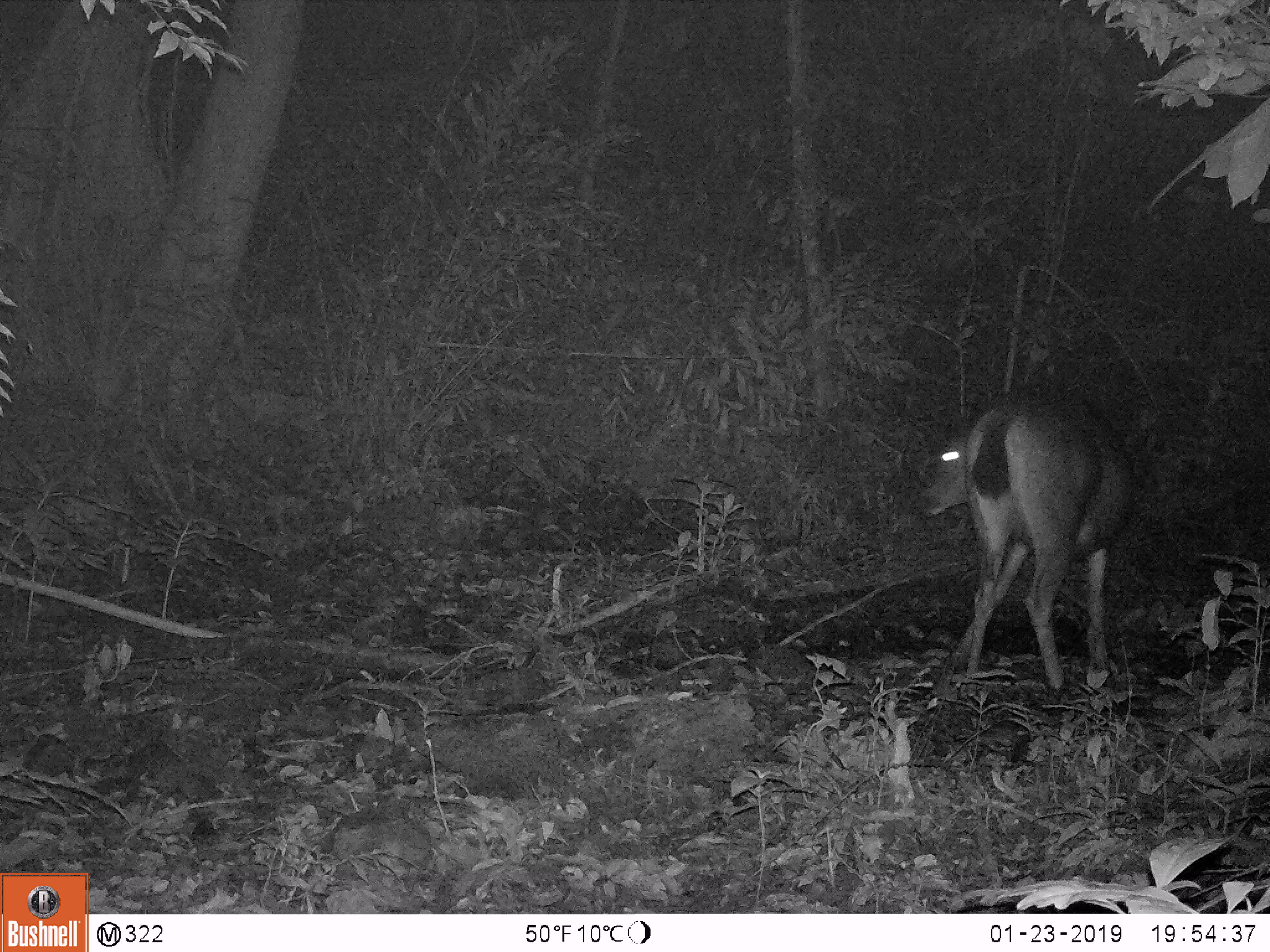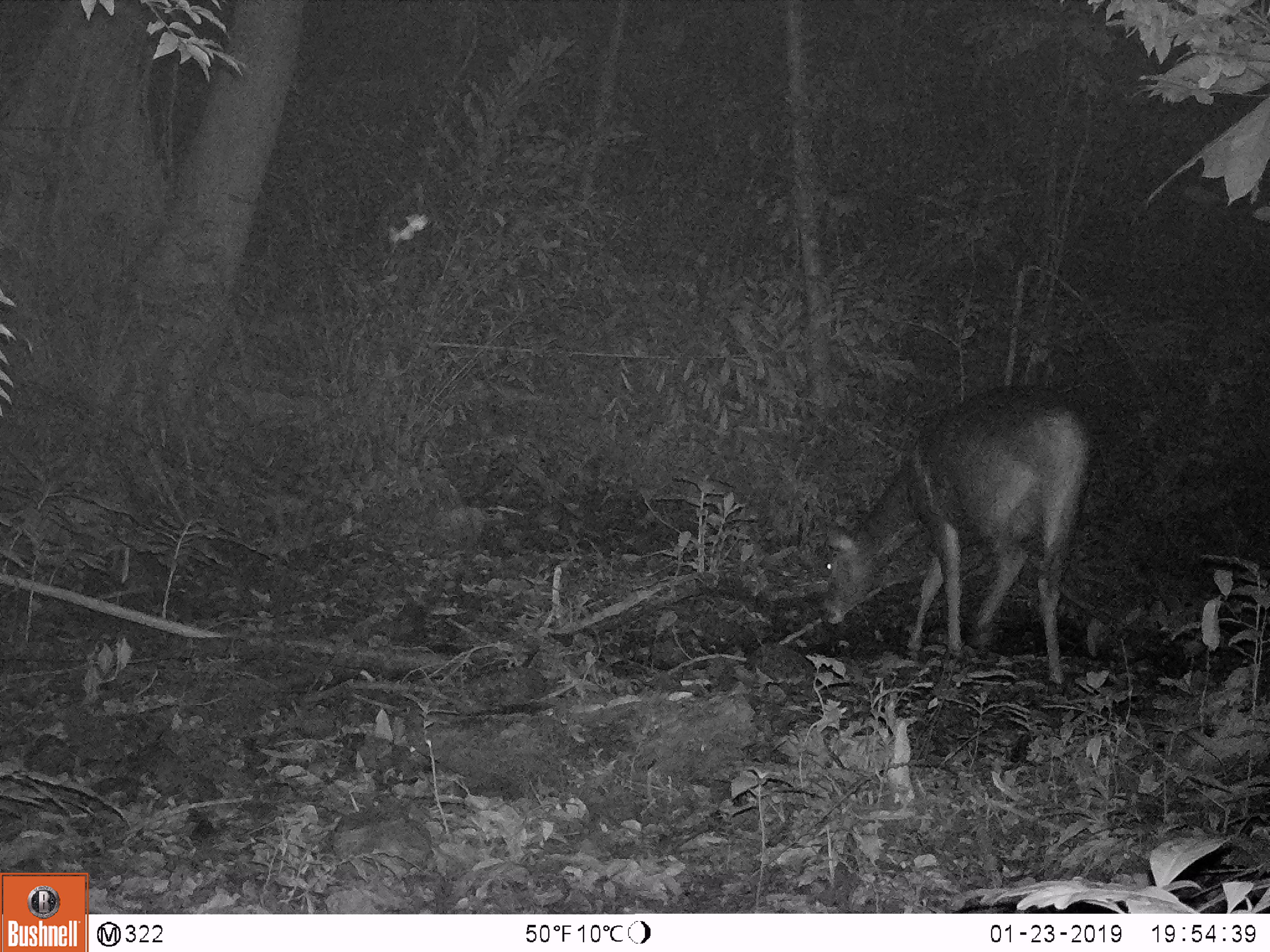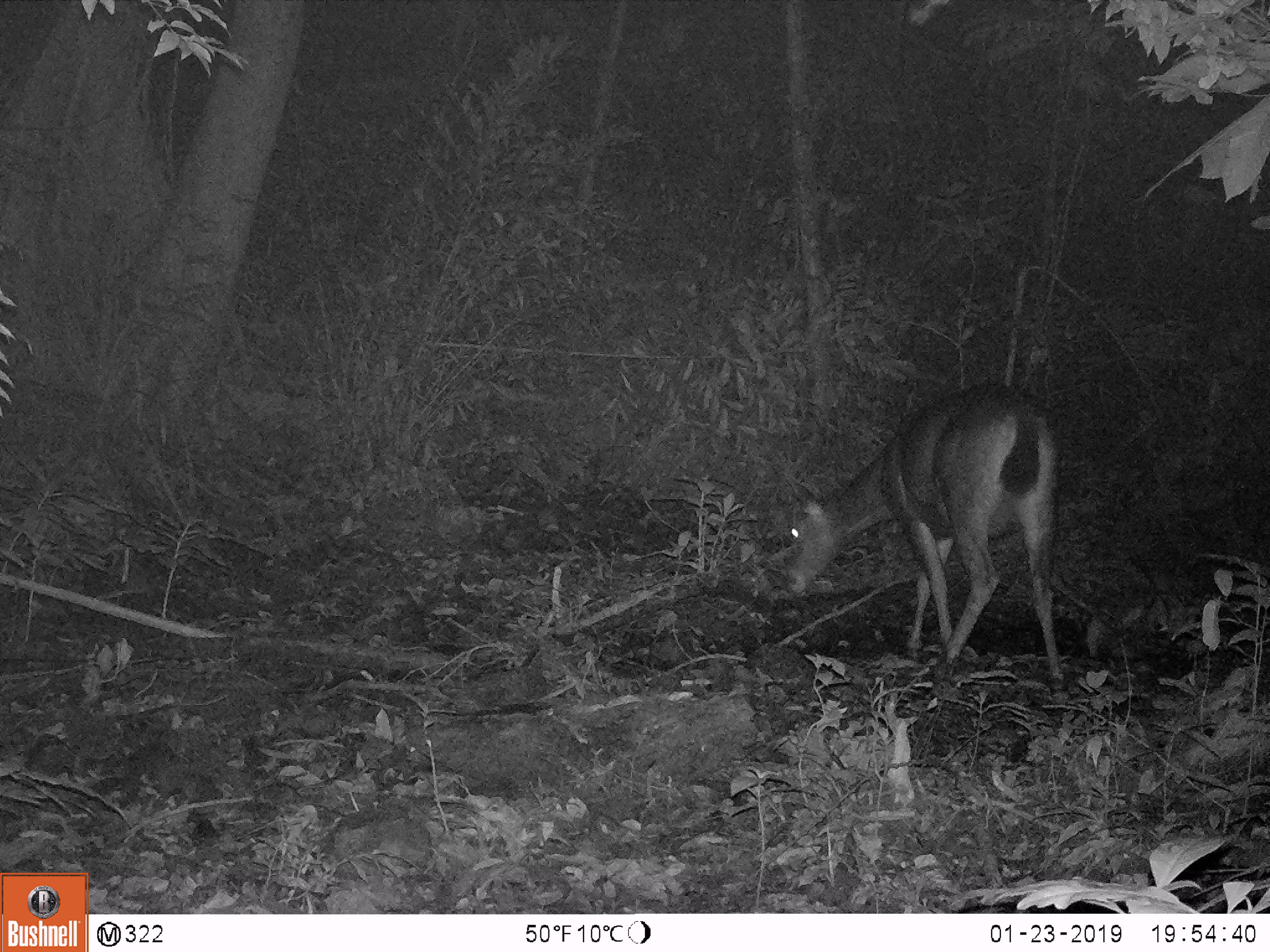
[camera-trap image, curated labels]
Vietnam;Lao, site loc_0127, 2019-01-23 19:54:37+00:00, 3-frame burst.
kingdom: Animalia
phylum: Chordata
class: Mammalia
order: Artiodactyla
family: Cervidae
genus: Rusa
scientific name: Rusa unicolor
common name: sambar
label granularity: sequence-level